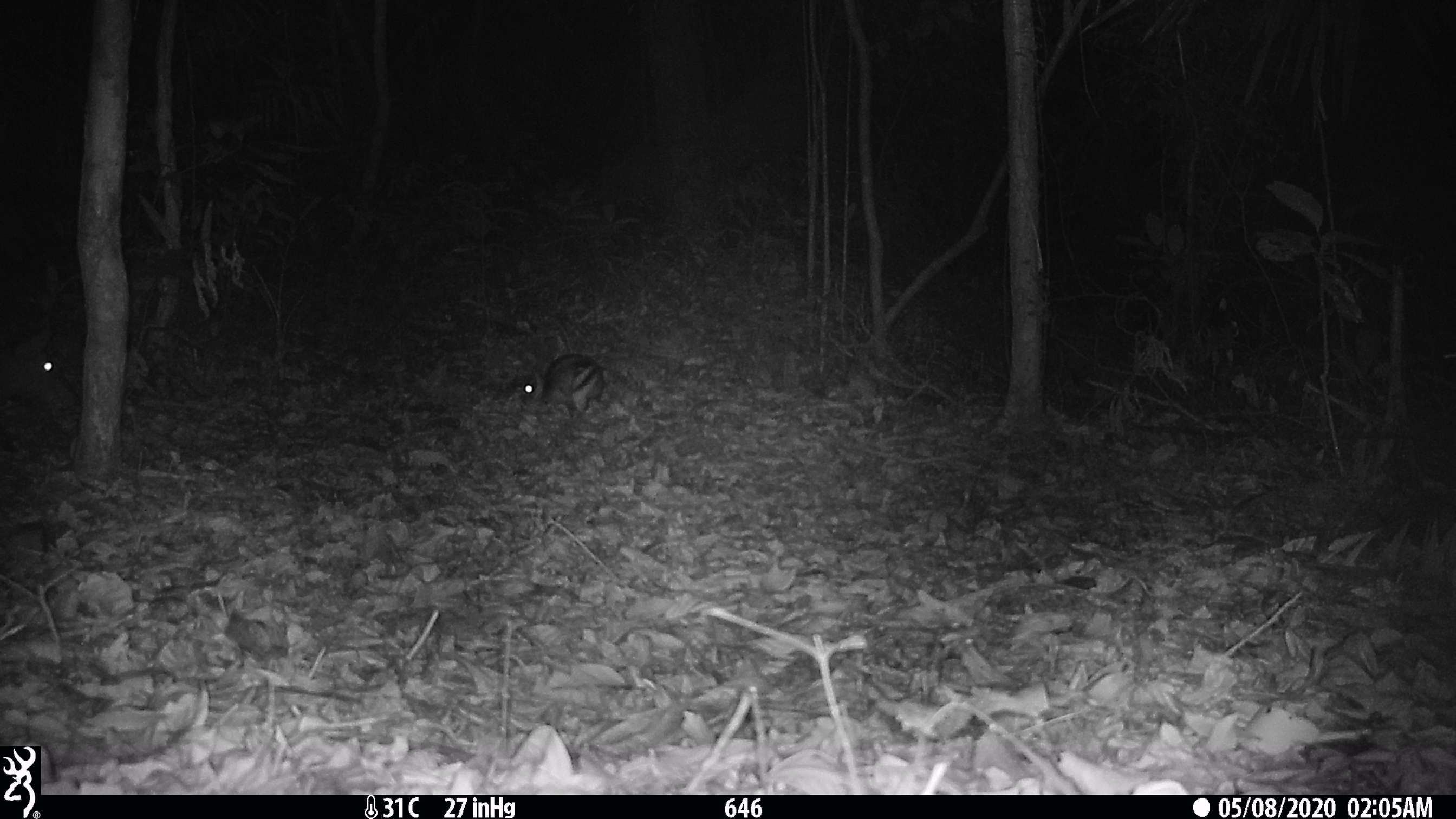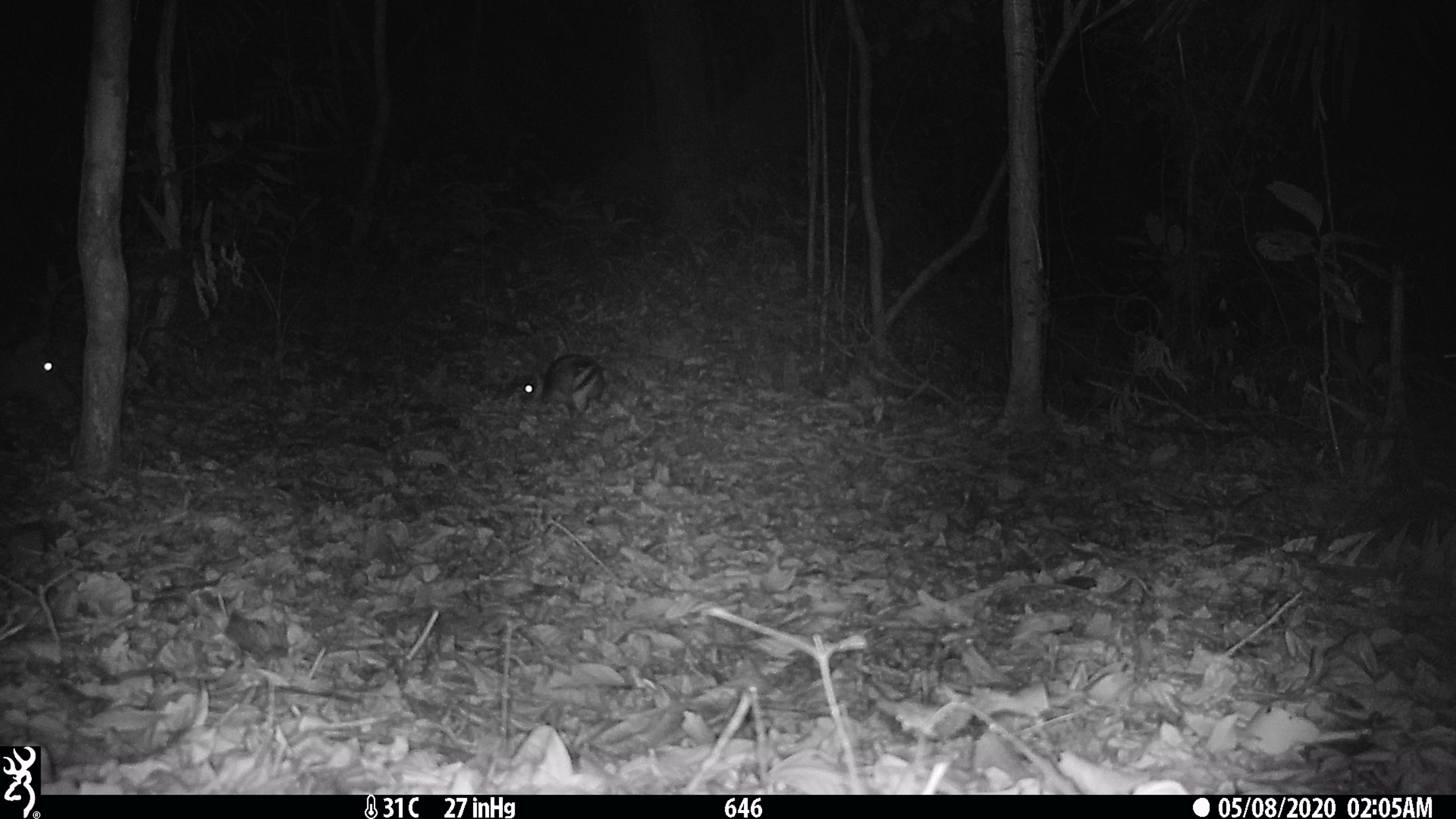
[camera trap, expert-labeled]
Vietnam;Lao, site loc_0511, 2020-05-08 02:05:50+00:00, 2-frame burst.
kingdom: Animalia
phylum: Chordata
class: Mammalia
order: Lagomorpha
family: Leporidae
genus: Nesolagus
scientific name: Nesolagus timminsi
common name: annamite striped rabbit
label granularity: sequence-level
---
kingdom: Animalia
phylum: Chordata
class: Mammalia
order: Artiodactyla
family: Cervidae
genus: Muntiacus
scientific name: Muntiacus vuquangensis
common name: large-antlered muntjac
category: large antlered muntjac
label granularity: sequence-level